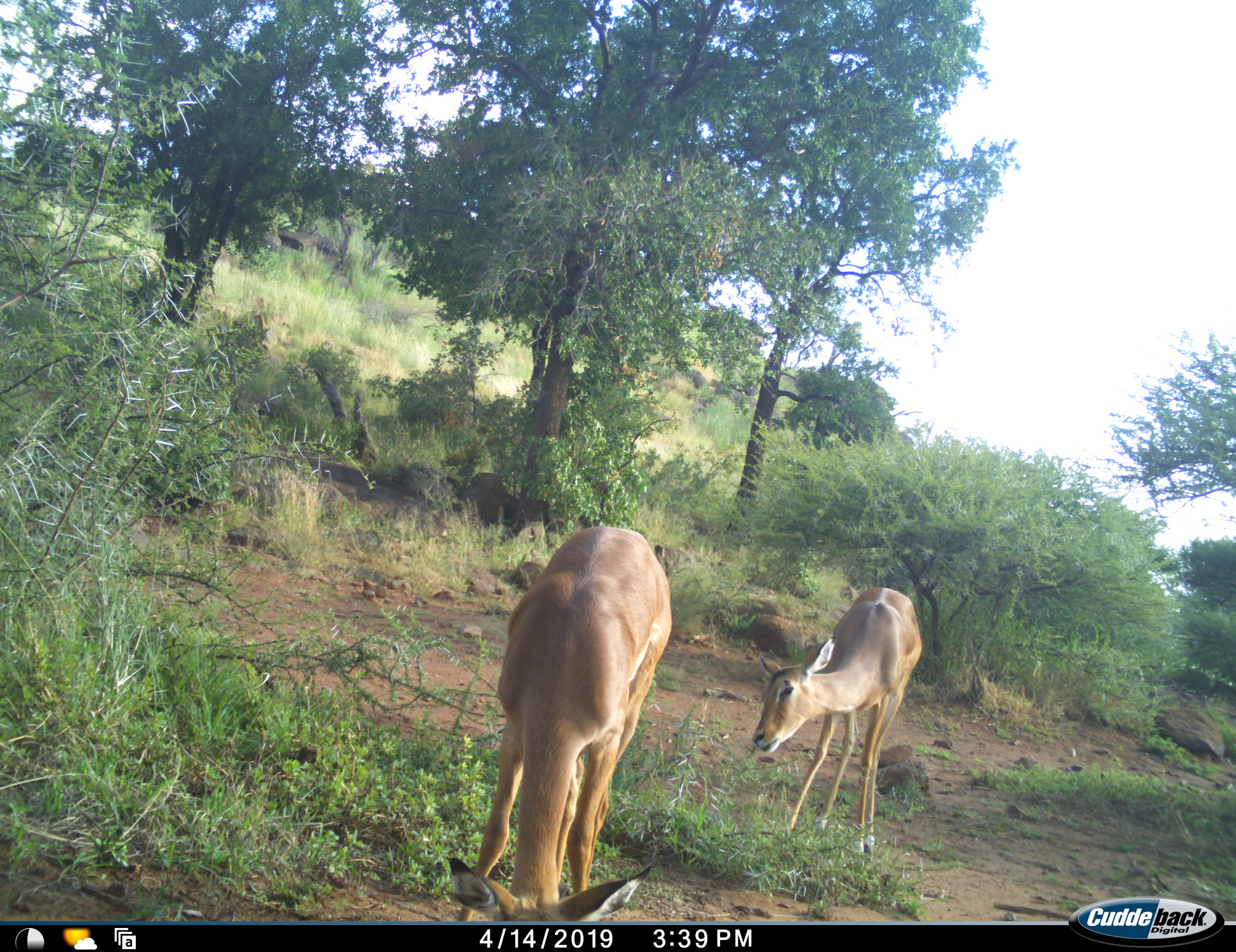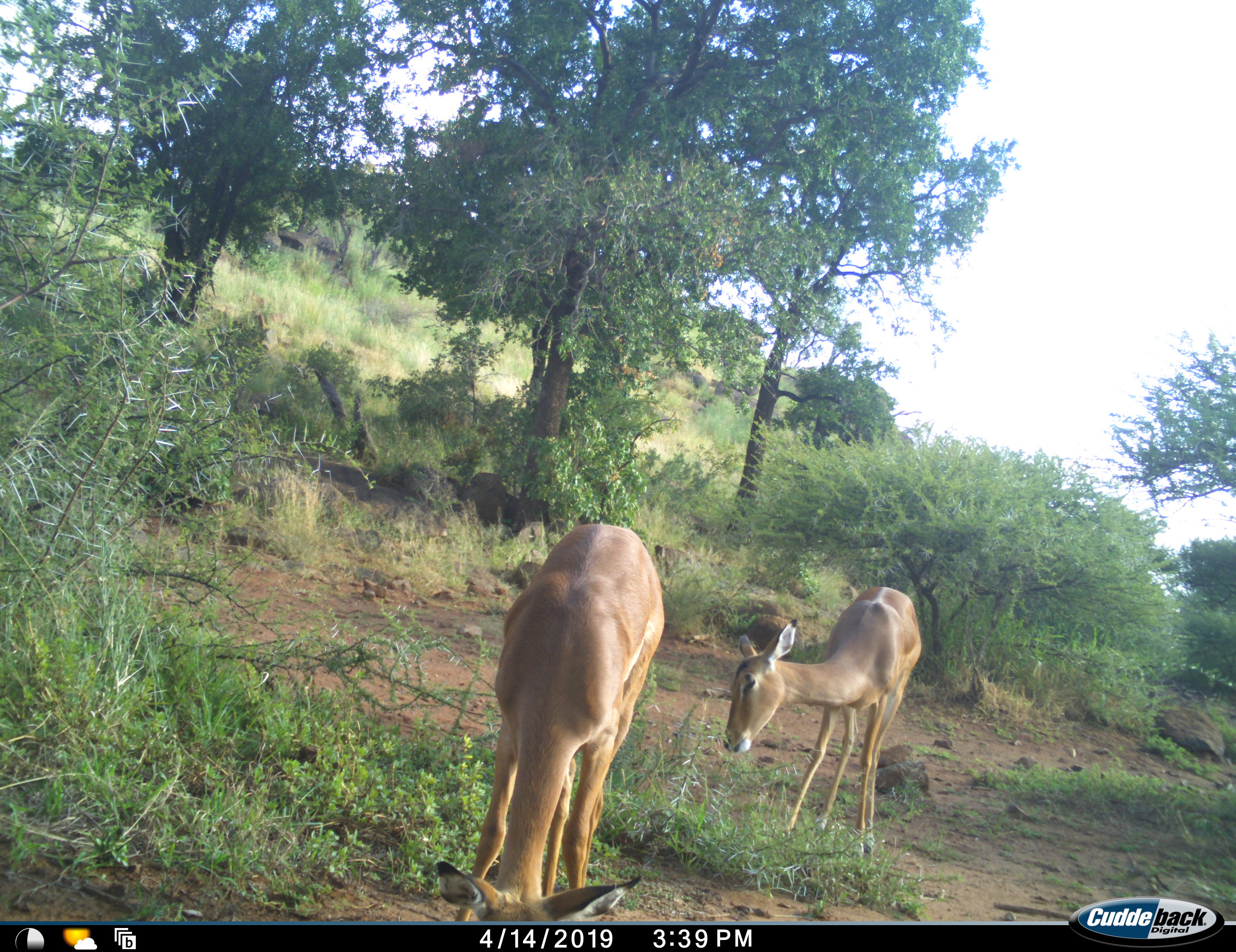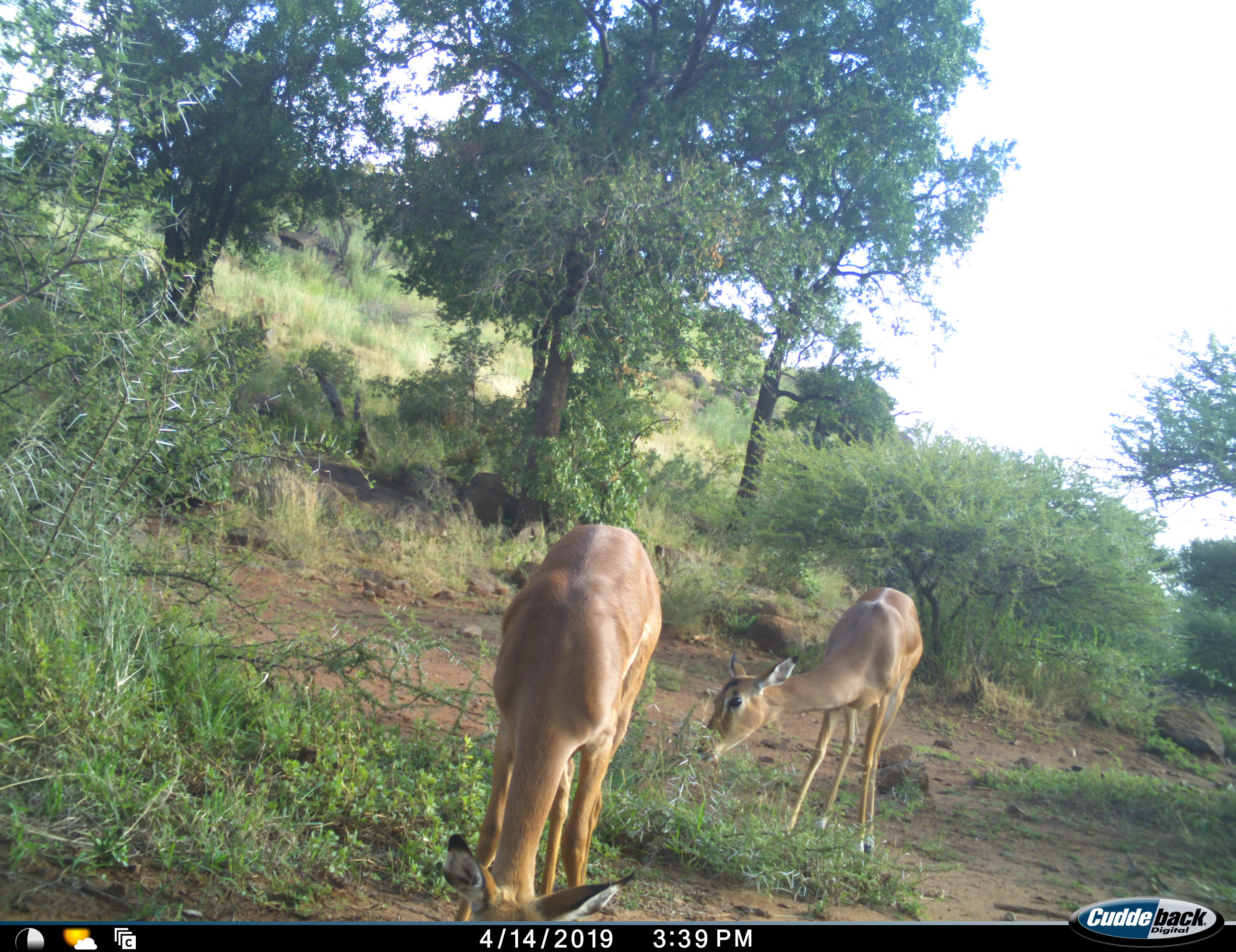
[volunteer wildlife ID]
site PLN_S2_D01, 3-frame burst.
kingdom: Animalia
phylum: Chordata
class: Mammalia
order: Artiodactyla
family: Bovidae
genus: Aepyceros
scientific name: Aepyceros melampus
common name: impala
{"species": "impala (Aepyceros melampus)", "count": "2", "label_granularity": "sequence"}